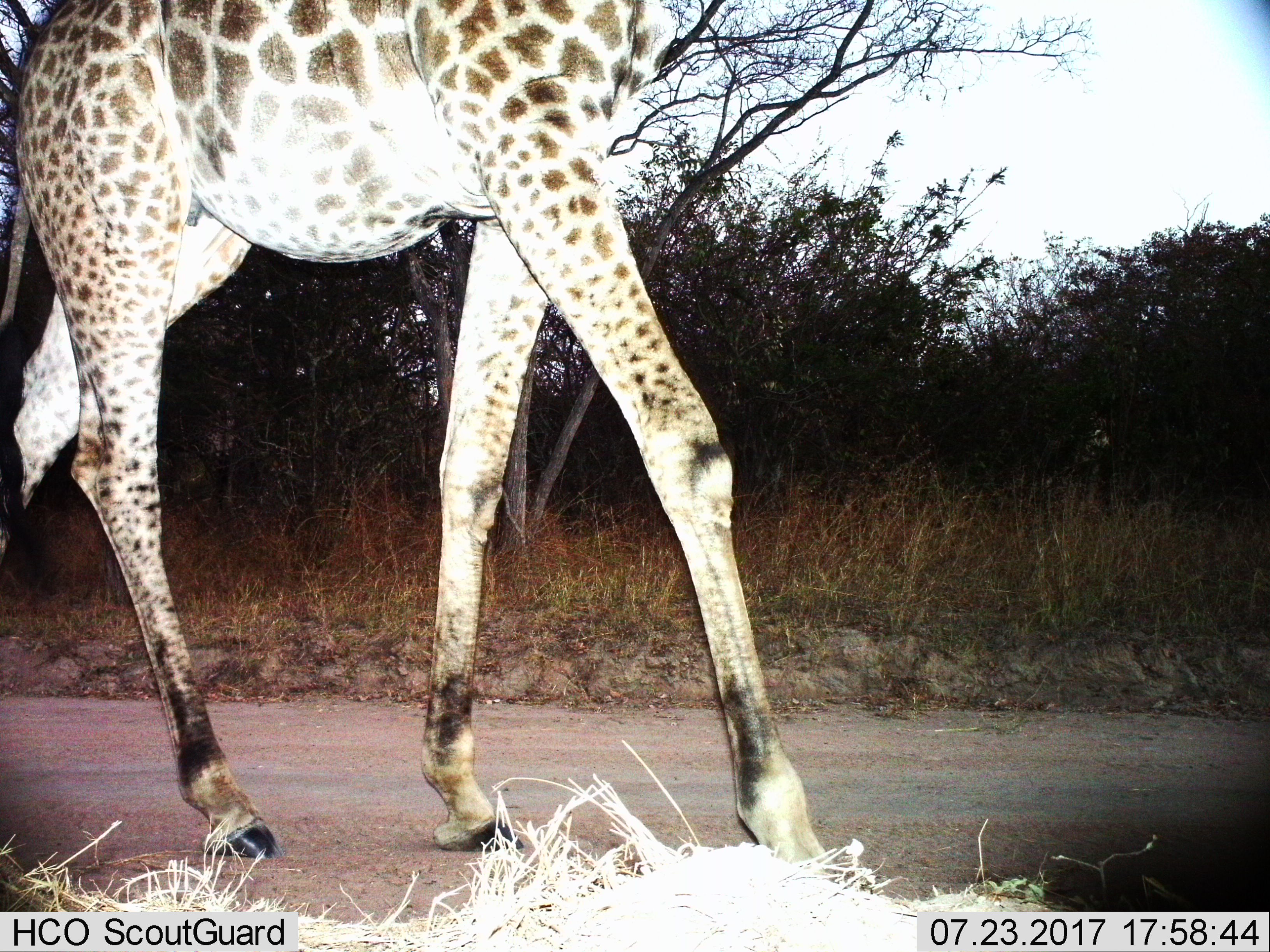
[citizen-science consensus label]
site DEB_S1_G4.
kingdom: Animalia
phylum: Chordata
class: Mammalia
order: Artiodactyla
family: Giraffidae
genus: Giraffa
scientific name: Giraffa camelopardalis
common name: giraffe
Giraffe (Giraffa camelopardalis), count 1. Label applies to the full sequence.